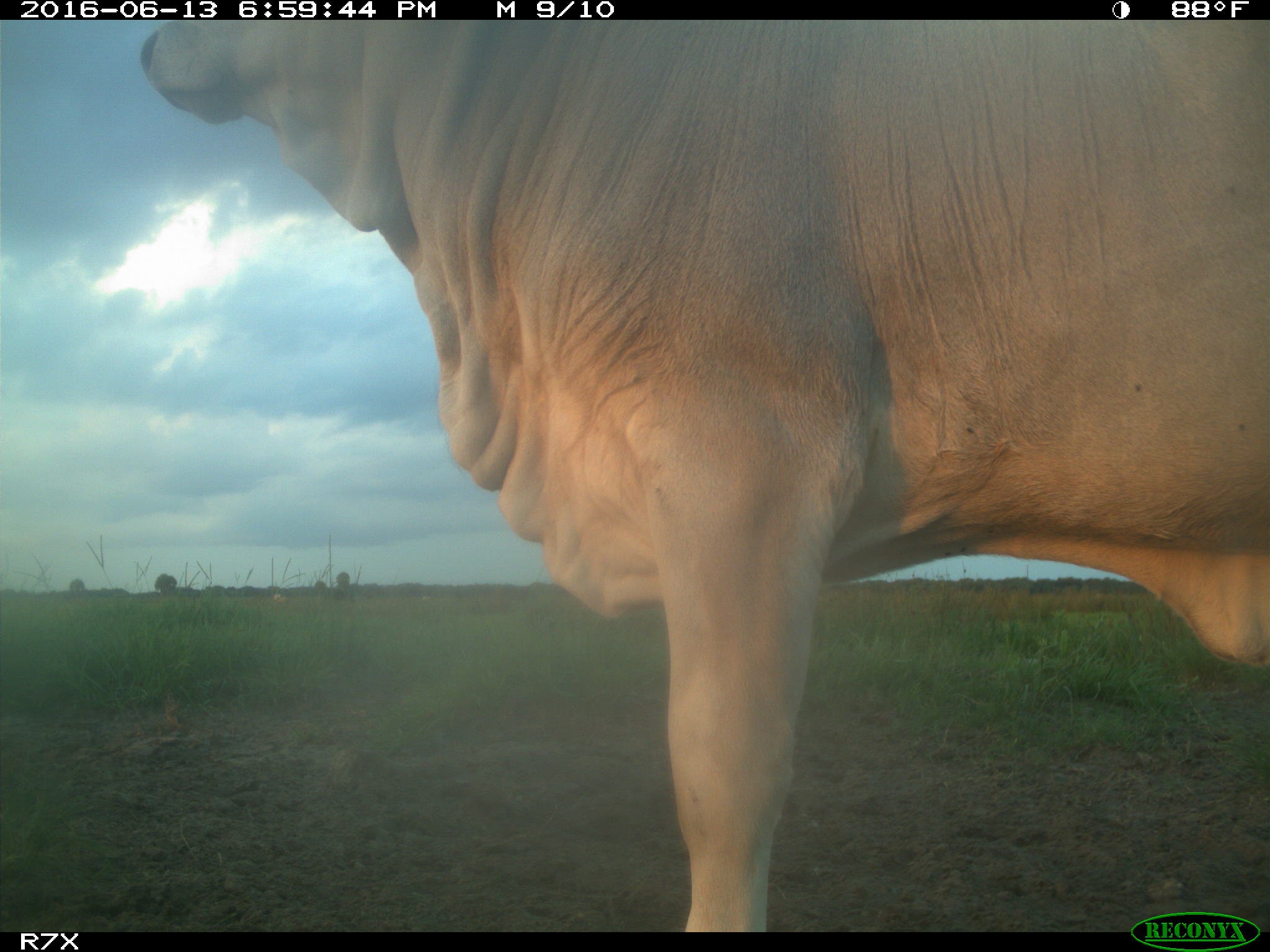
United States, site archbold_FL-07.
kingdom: Animalia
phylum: Chordata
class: Mammalia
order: Artiodactyla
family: Bovidae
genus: Bos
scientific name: Bos taurus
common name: domestic cow